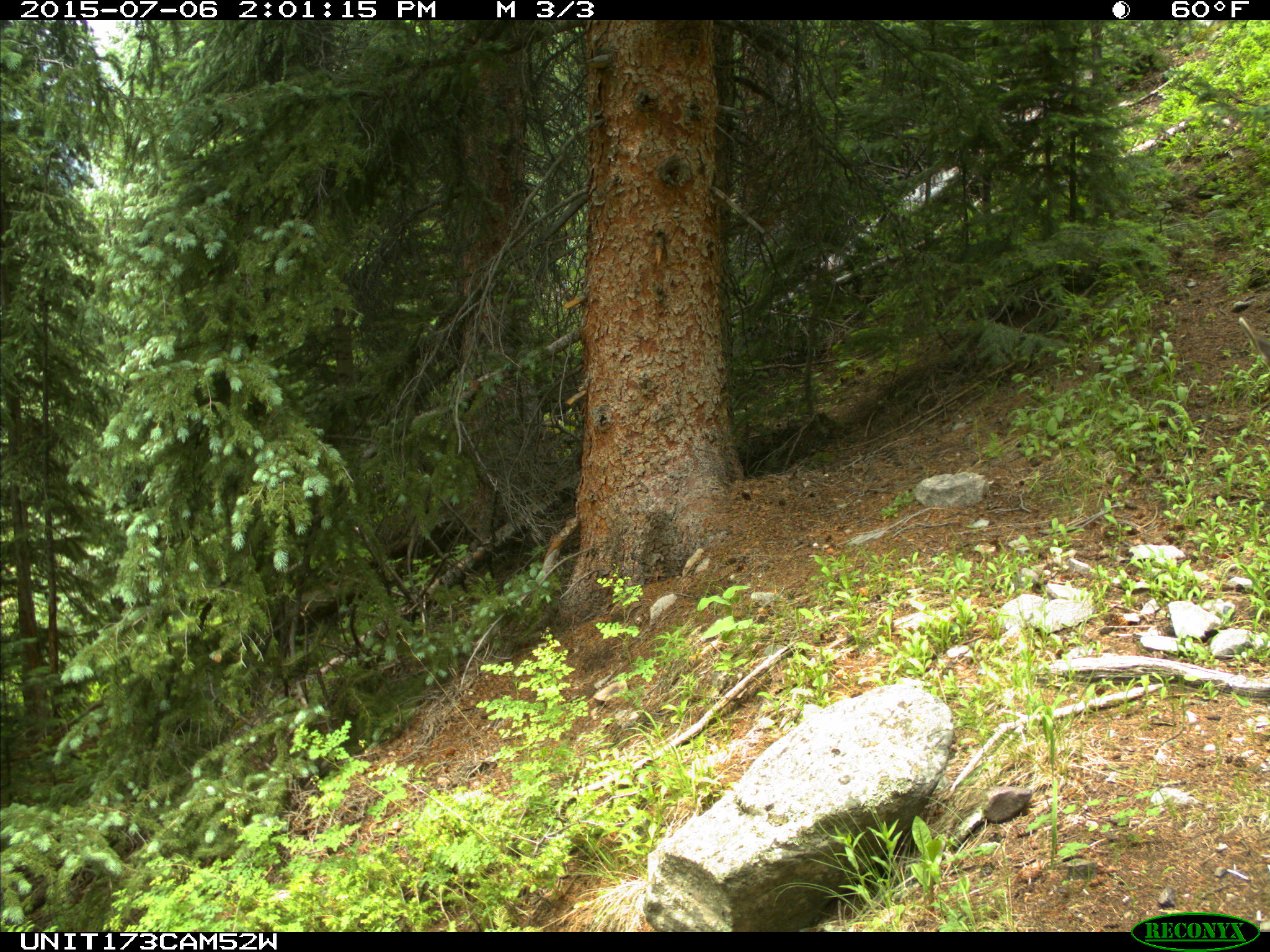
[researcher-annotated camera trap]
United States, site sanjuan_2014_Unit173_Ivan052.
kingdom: Animalia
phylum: Chordata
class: Mammalia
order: Artiodactyla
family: Cervidae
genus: Odocoileus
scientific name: Odocoileus hemionus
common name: mule deer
Odocoileus hemionus (mule deer).